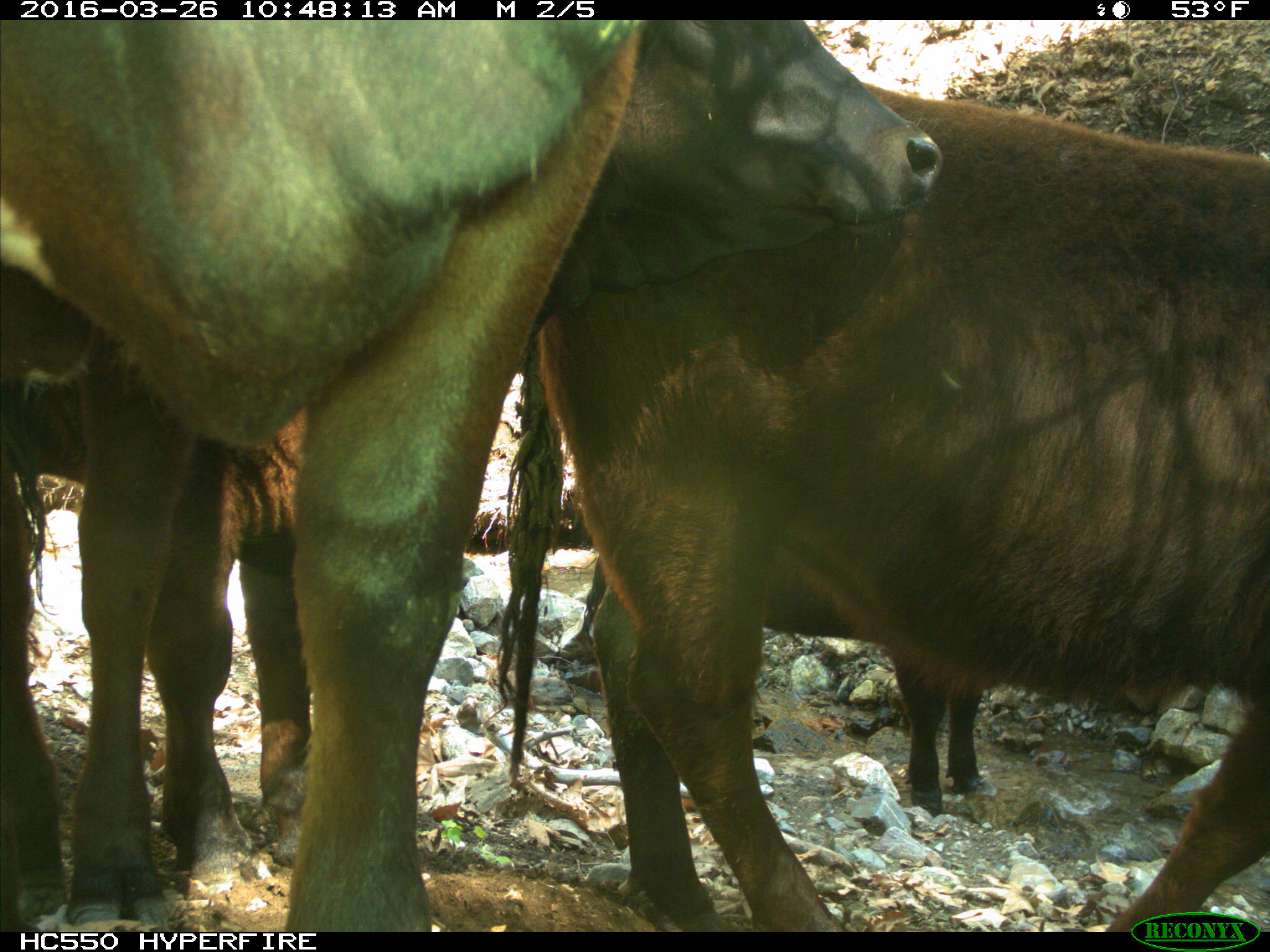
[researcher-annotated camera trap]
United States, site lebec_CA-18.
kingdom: Animalia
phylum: Chordata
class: Mammalia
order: Artiodactyla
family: Bovidae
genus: Bos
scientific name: Bos taurus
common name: domestic cow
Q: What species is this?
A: Bos taurus (domestic cow).